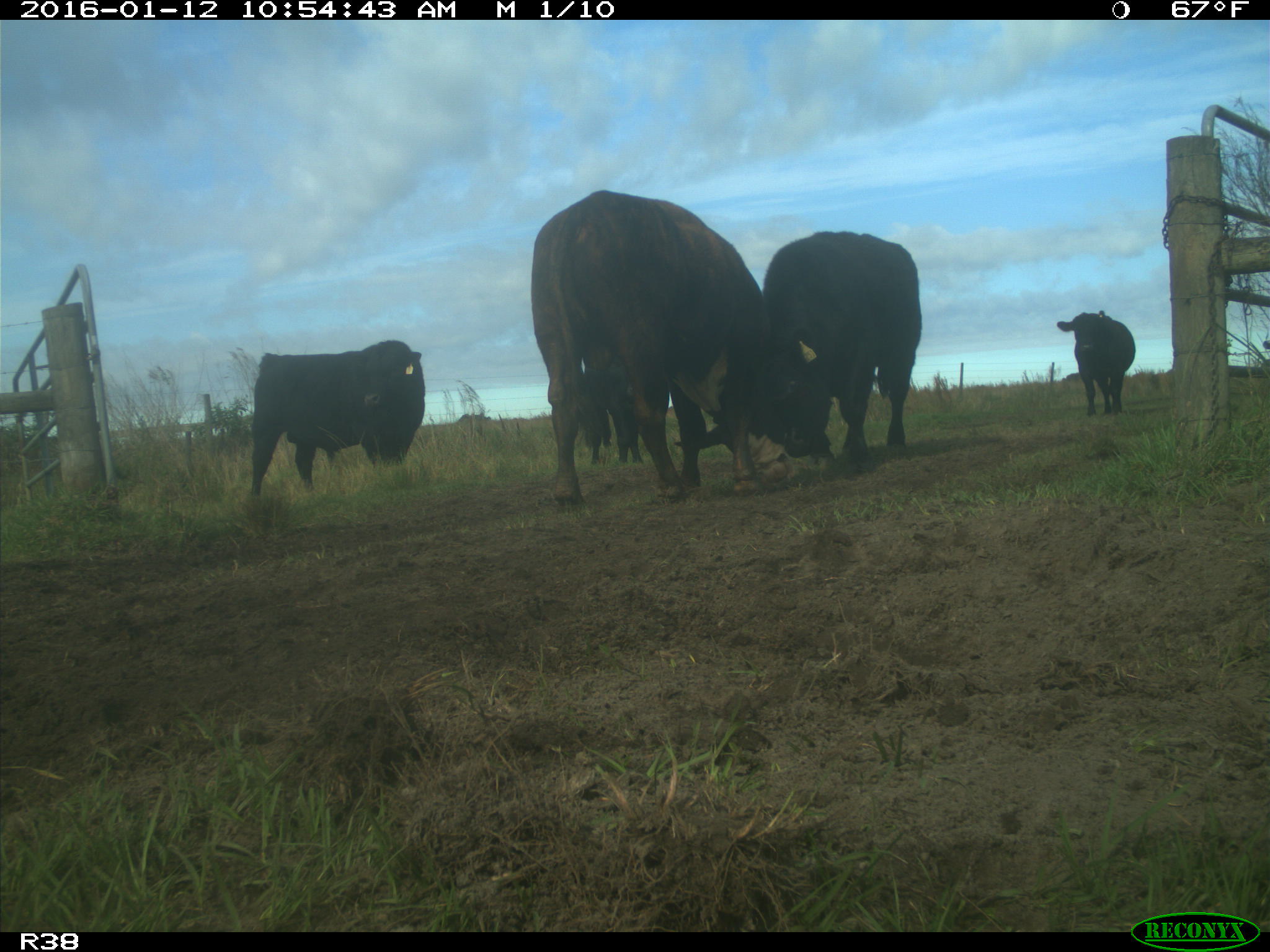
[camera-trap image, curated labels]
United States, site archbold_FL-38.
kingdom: Animalia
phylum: Chordata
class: Mammalia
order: Artiodactyla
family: Bovidae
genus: Bos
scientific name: Bos taurus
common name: domestic cow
Bos taurus (domestic cow).